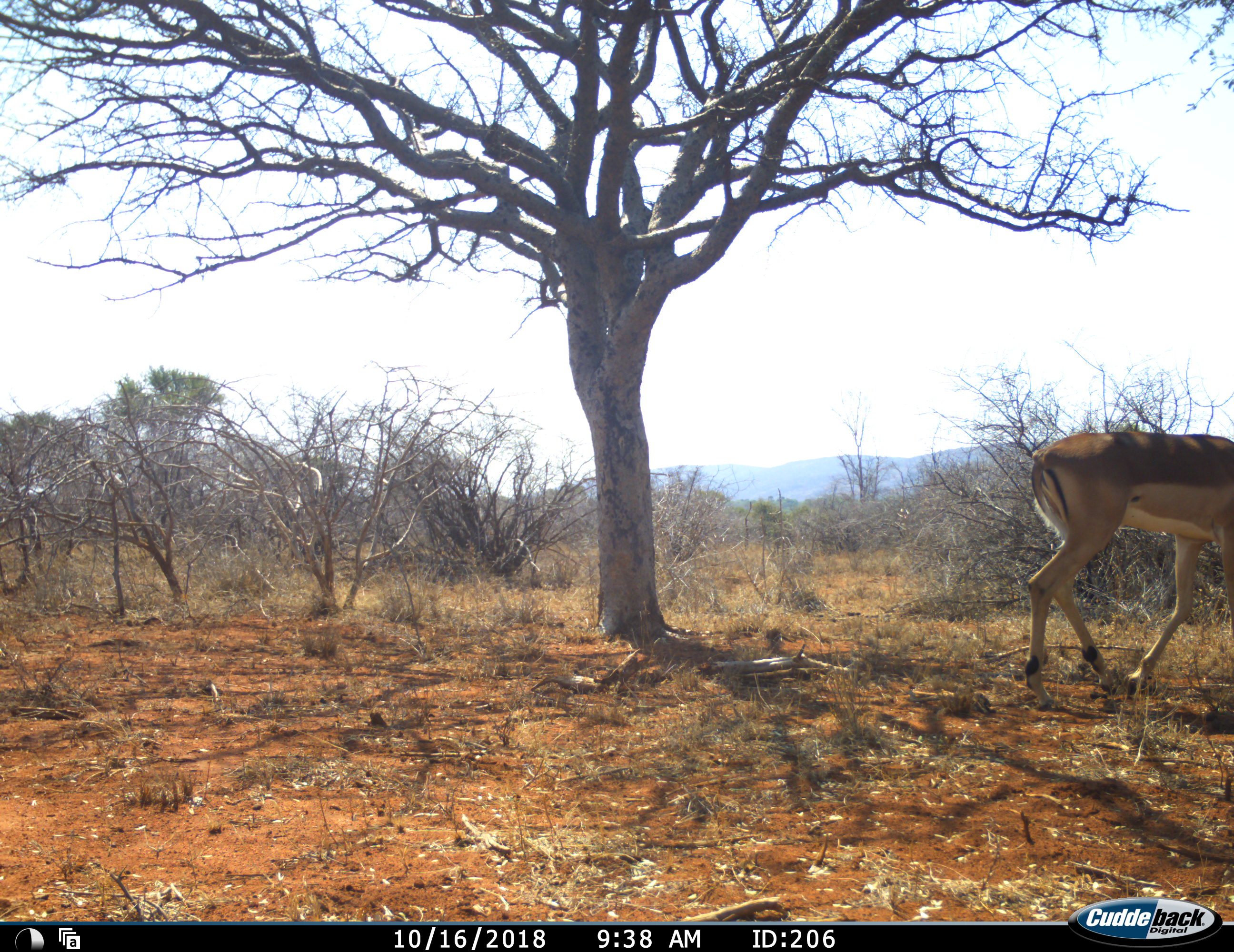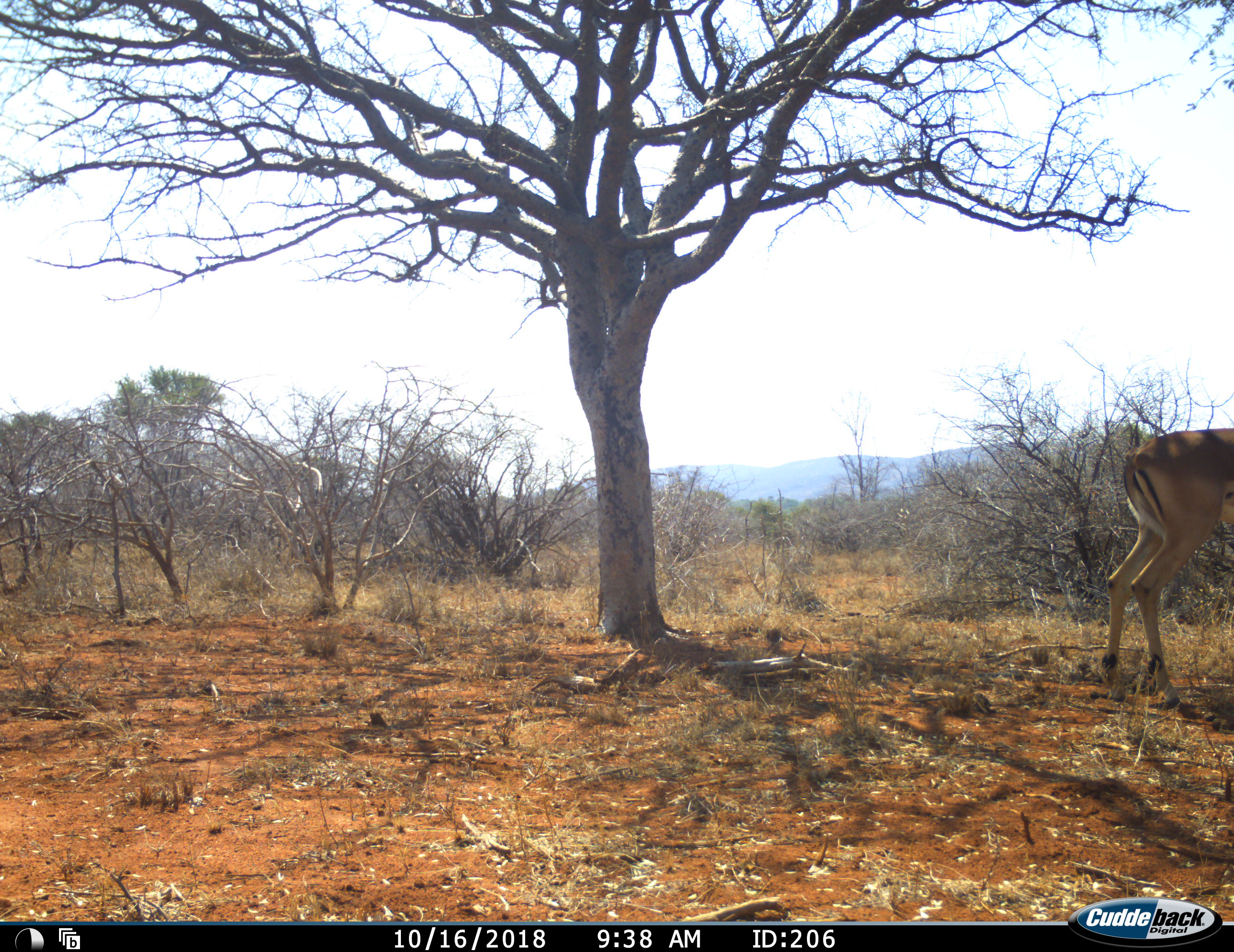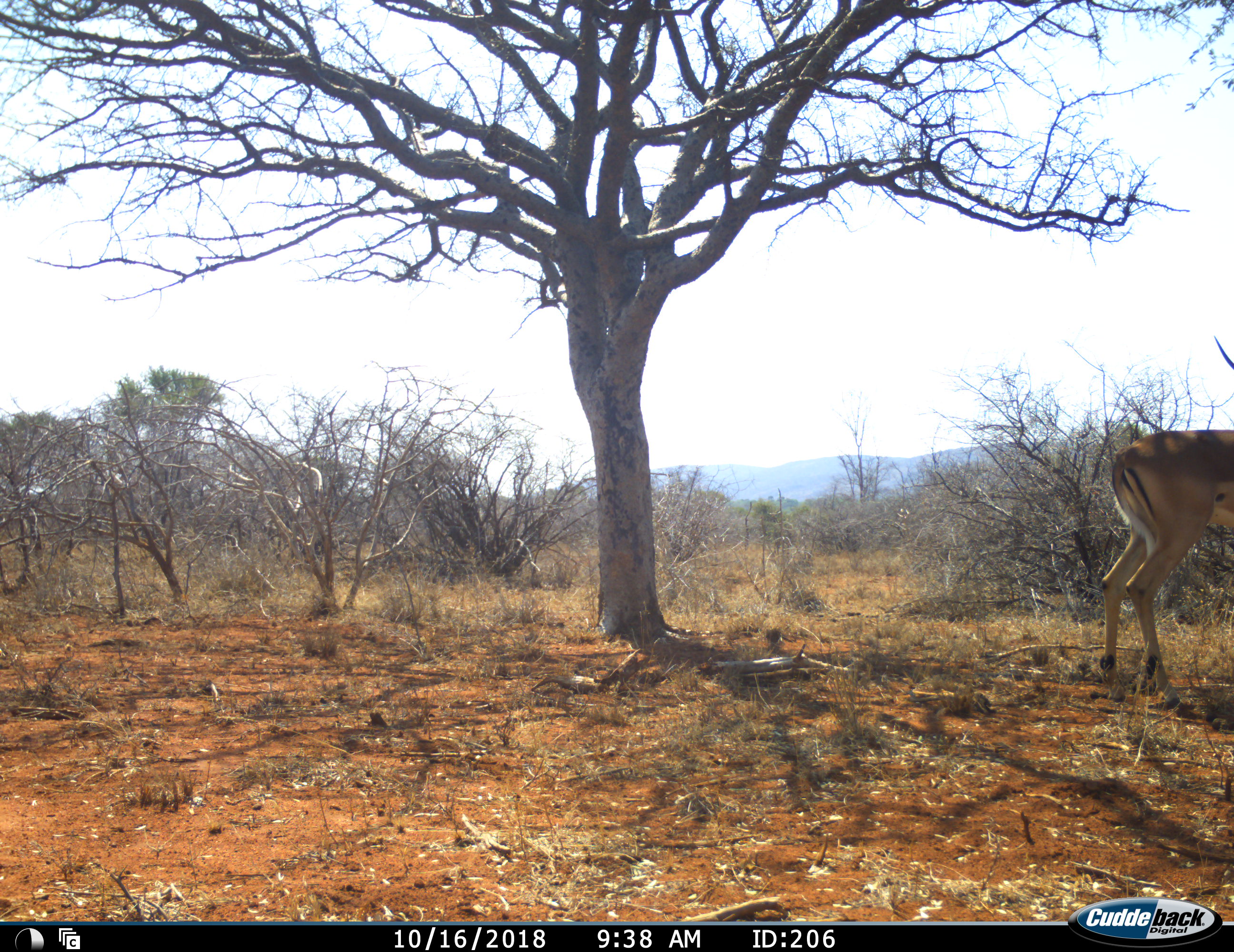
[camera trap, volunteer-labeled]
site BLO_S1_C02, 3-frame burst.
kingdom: Animalia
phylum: Chordata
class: Mammalia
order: Artiodactyla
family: Bovidae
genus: Aepyceros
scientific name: Aepyceros melampus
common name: impala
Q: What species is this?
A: Impala (Aepyceros melampus).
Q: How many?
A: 1.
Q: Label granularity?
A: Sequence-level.